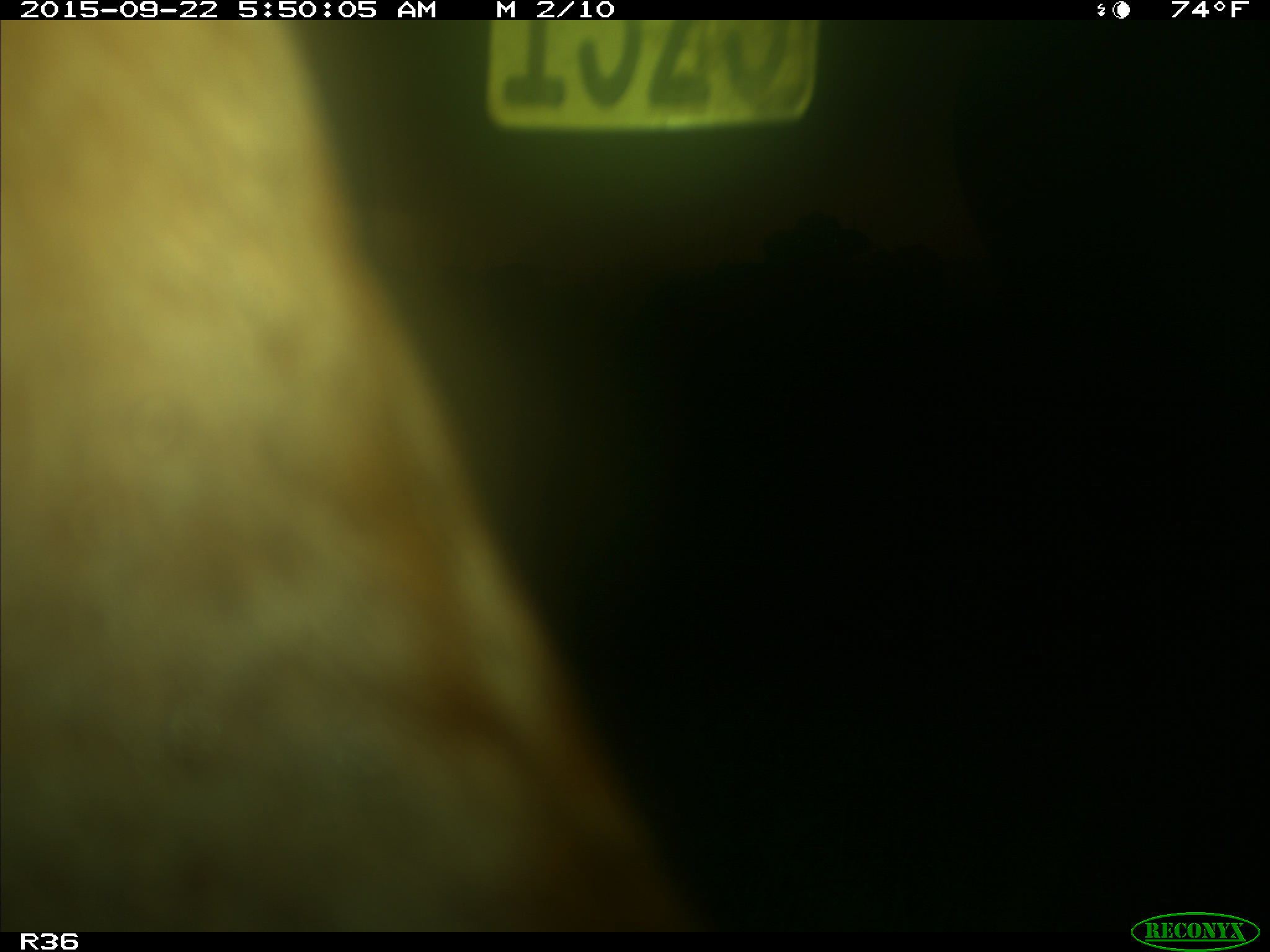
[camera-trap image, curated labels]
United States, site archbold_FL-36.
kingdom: Animalia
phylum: Chordata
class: Mammalia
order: Artiodactyla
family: Bovidae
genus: Bos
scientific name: Bos taurus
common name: domestic cow